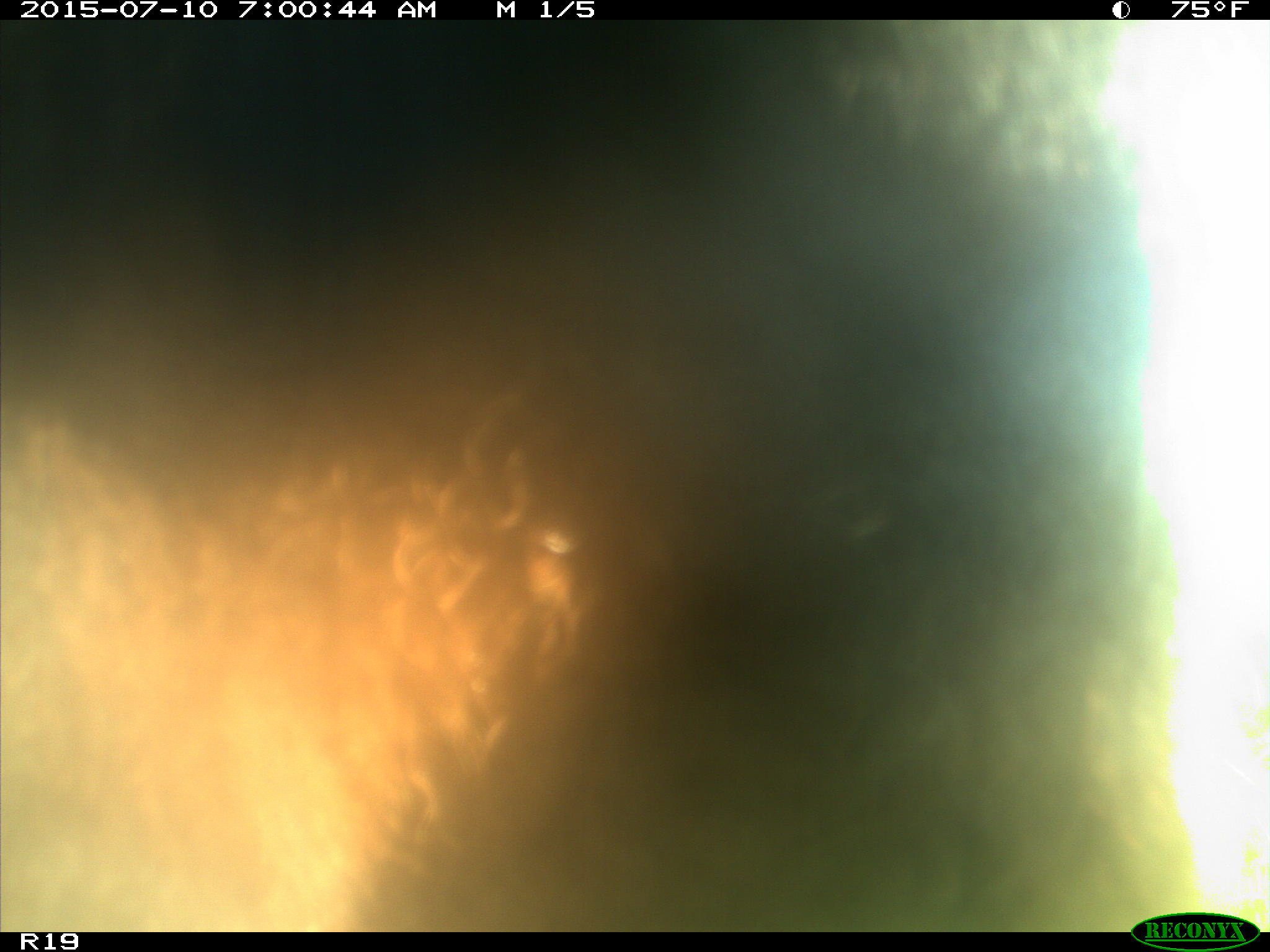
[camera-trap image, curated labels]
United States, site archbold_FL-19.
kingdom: Animalia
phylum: Chordata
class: Mammalia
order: Artiodactyla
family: Bovidae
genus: Bos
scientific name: Bos taurus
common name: domestic cow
Bos taurus (domestic cow).